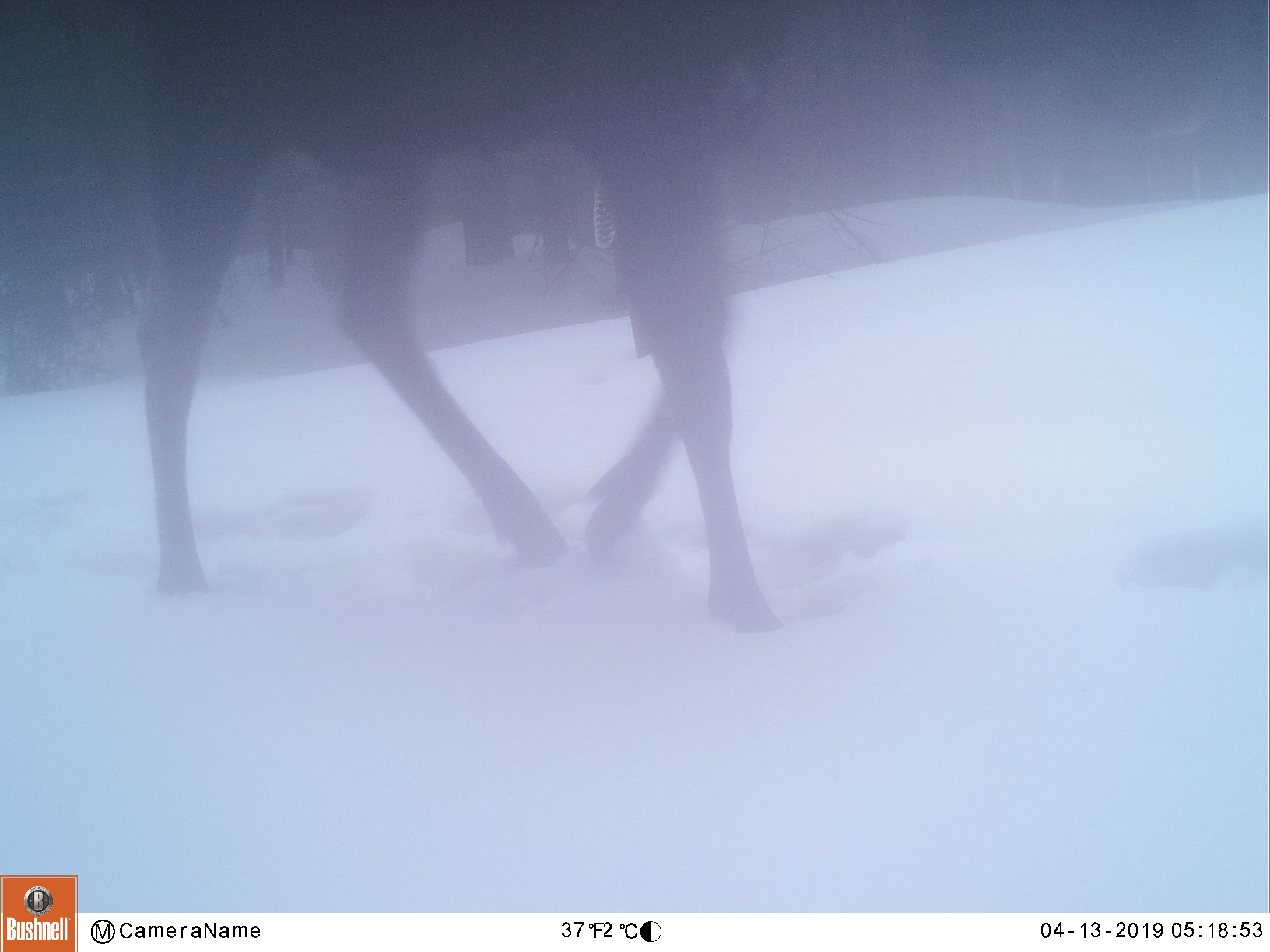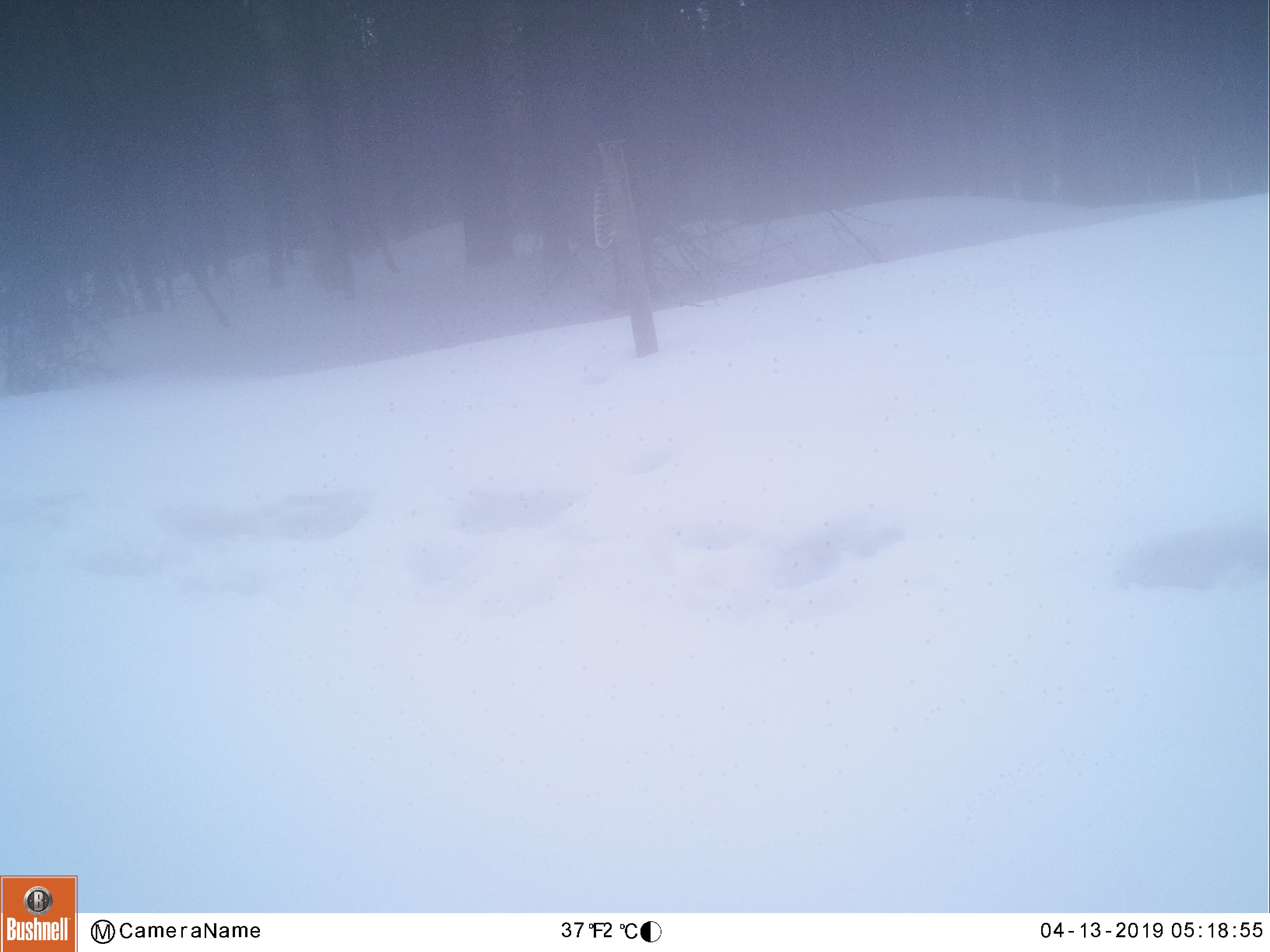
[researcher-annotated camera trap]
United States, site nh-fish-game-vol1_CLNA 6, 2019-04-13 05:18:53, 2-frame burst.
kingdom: Animalia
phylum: Chordata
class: Mammalia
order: Artiodactyla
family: Cervidae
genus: Alces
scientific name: Alces alces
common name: moose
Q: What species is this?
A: Moose (Alces alces).